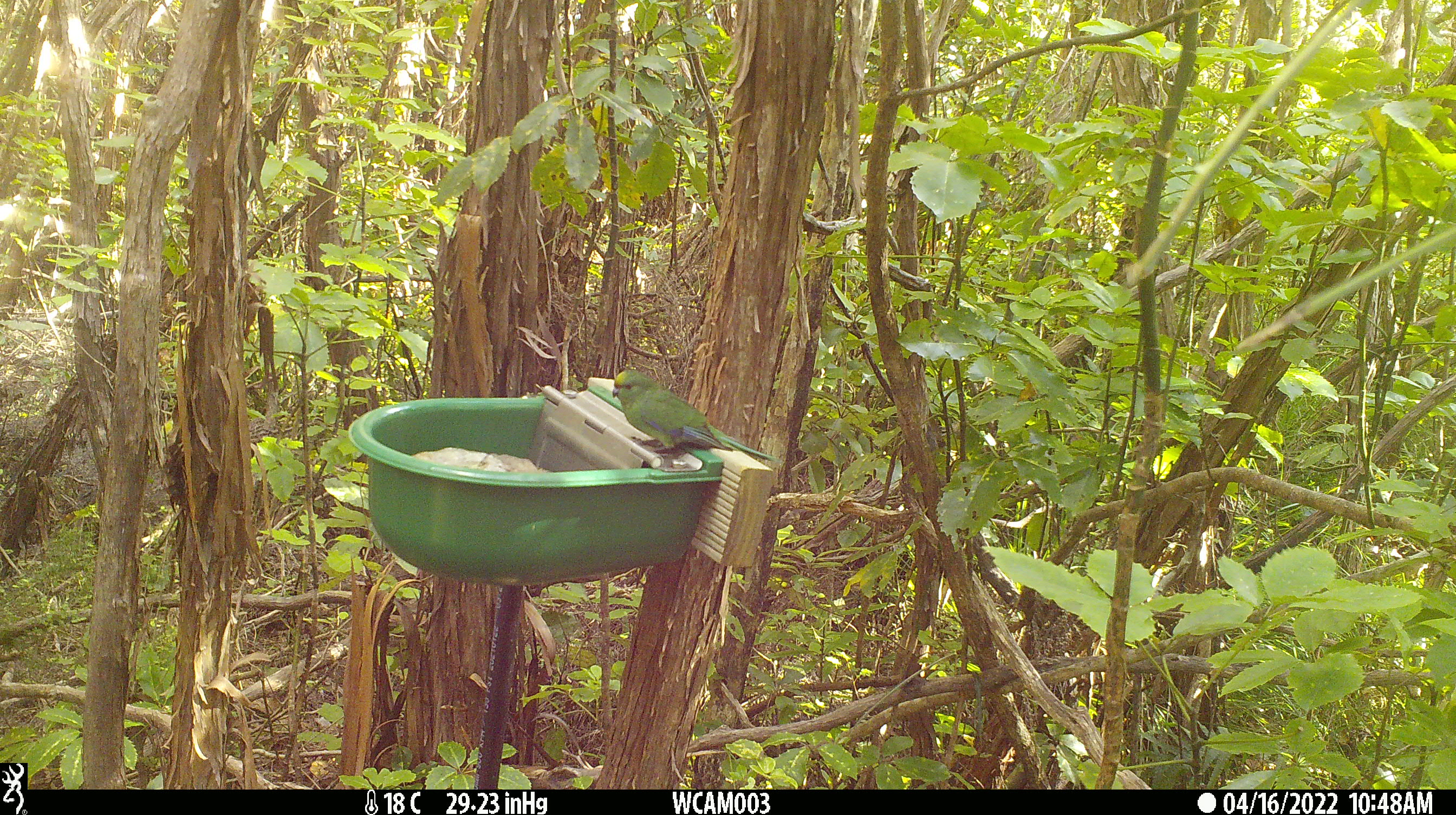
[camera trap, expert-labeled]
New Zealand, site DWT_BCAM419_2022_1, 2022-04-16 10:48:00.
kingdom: Animalia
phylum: Chordata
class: Aves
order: Psittaciformes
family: Psittaculidae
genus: Cyanoramphus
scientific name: Cyanoramphus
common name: parakeet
Parakeet (Cyanoramphus).